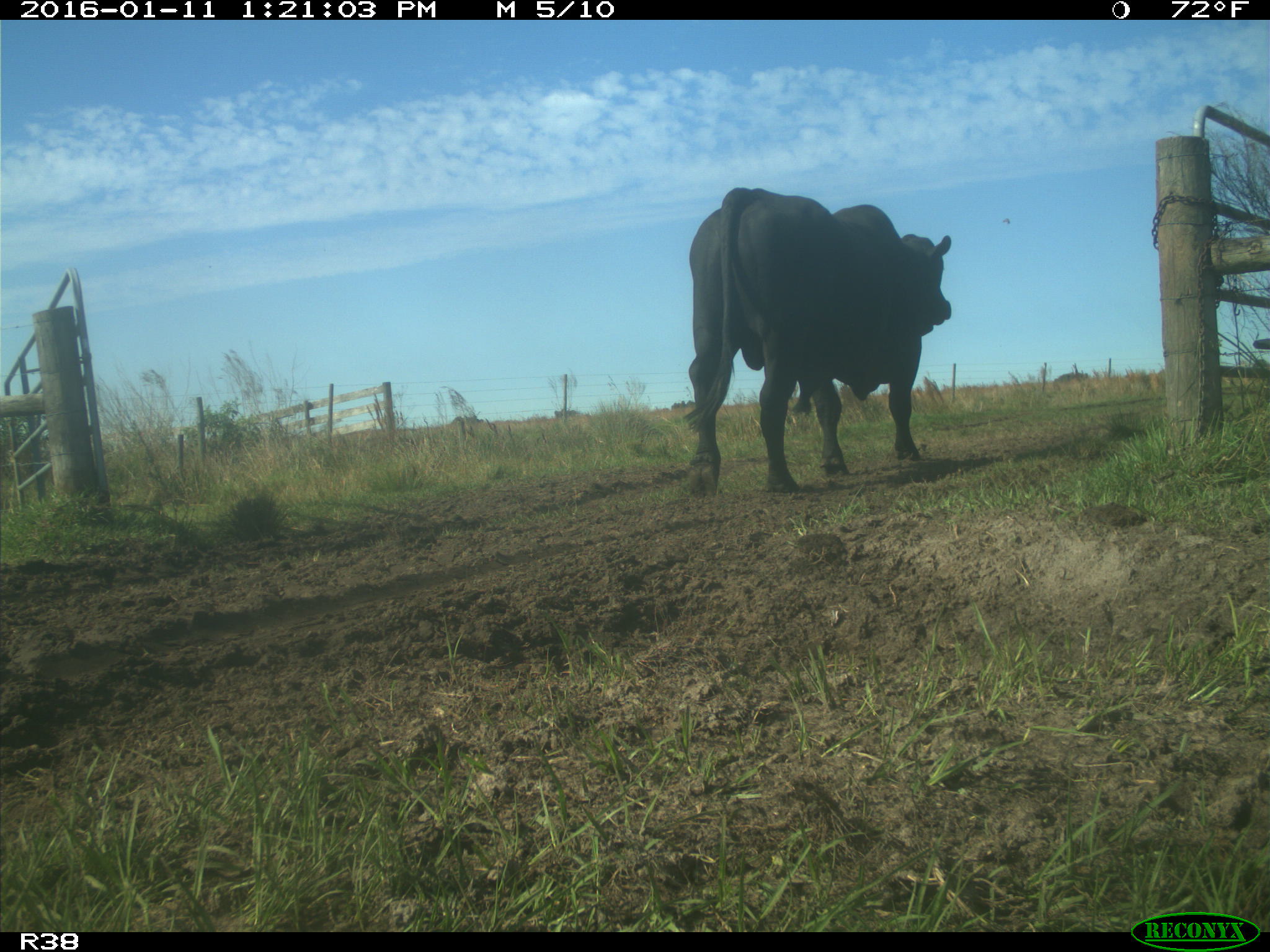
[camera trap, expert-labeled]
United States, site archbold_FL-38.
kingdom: Animalia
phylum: Chordata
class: Mammalia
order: Artiodactyla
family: Bovidae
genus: Bos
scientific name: Bos taurus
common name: domestic cow